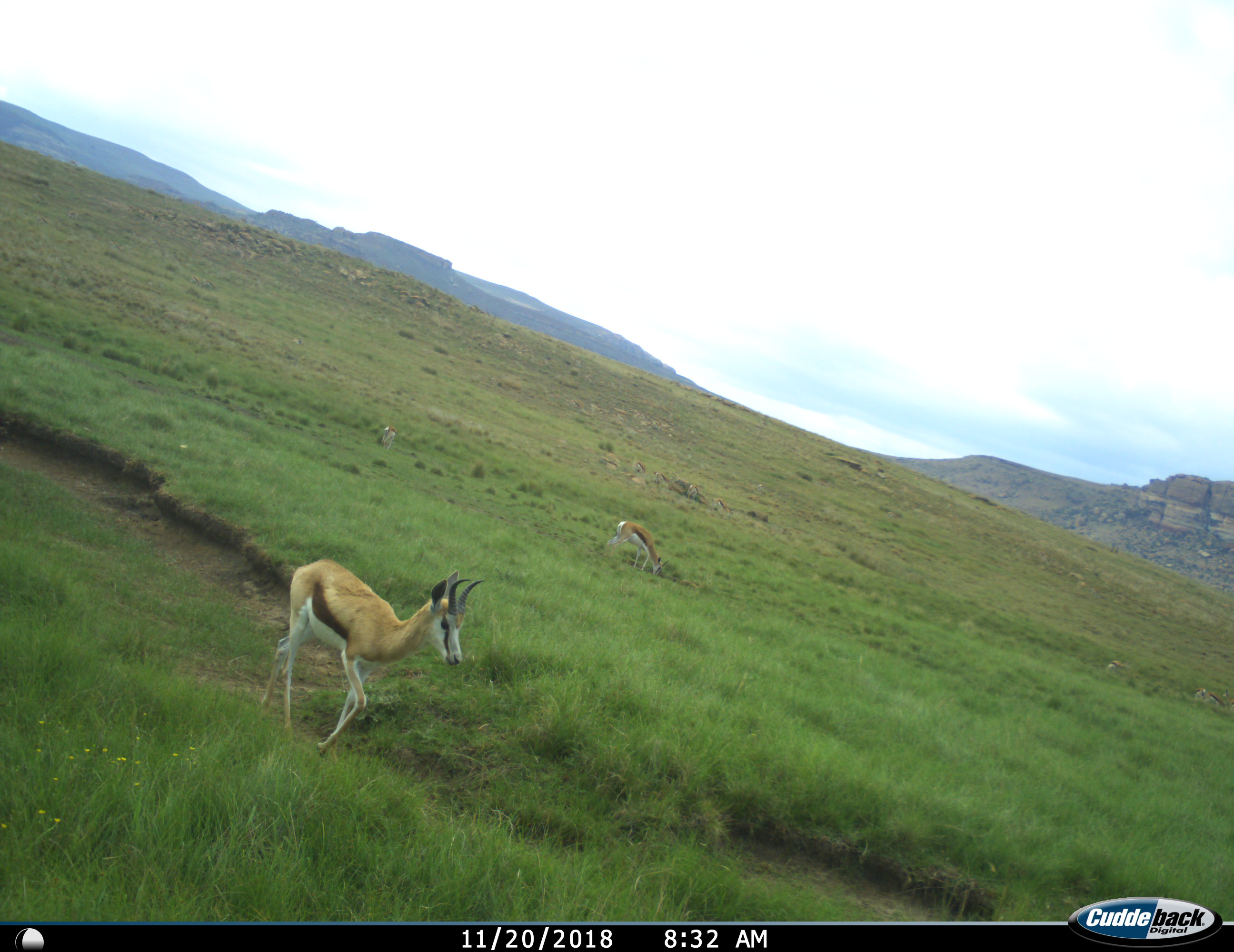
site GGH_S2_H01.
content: unidentified animal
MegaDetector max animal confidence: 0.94